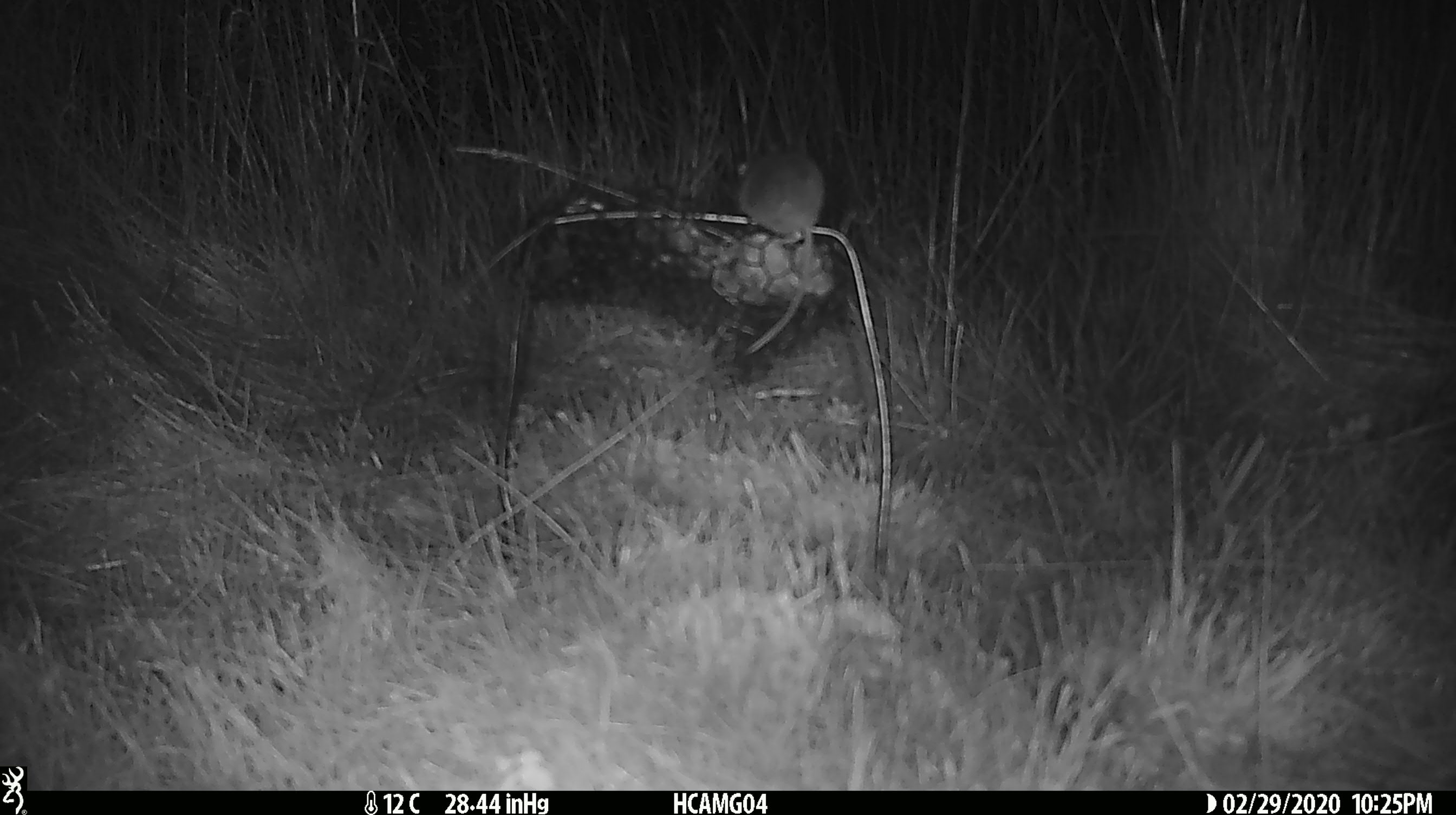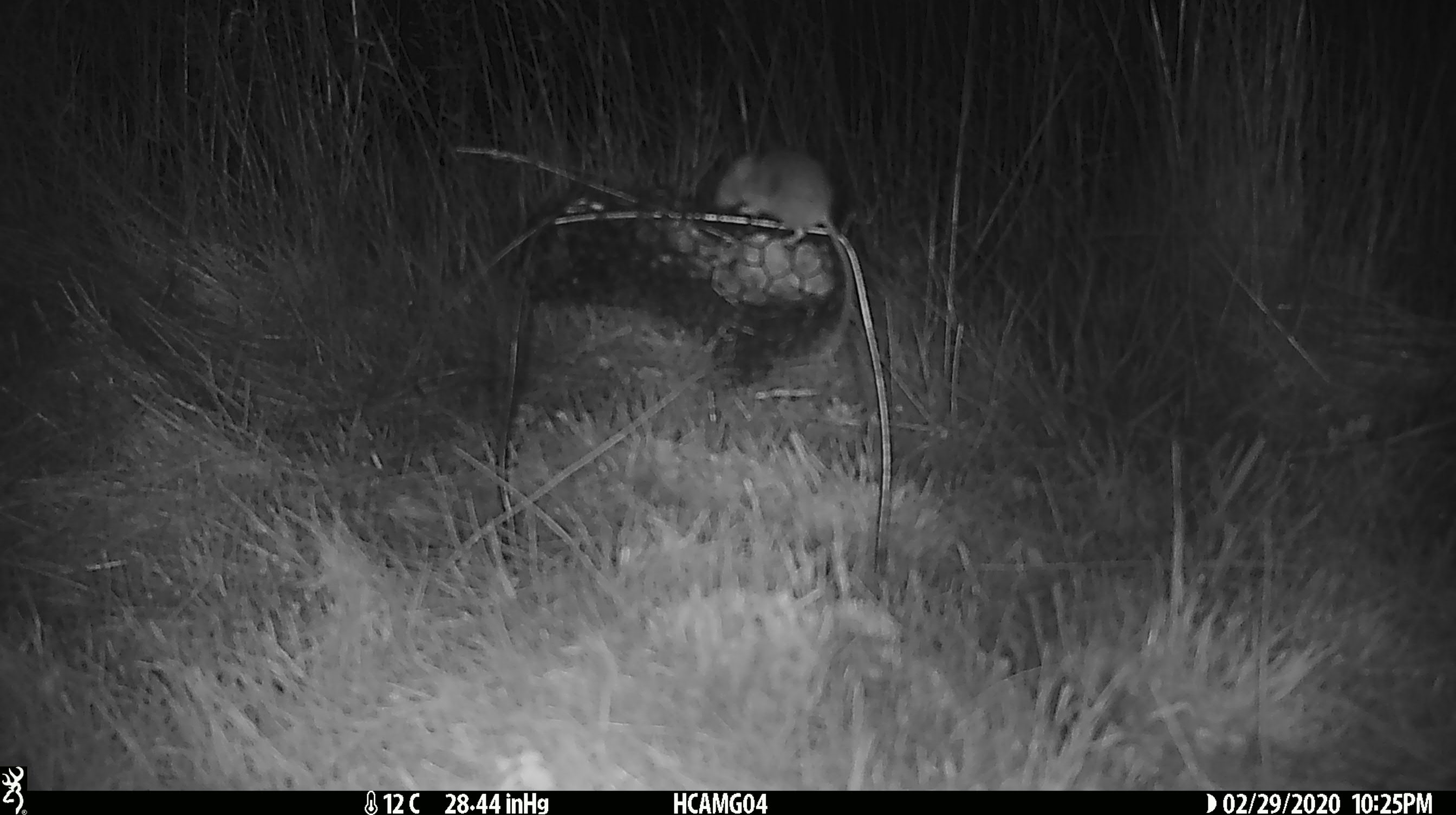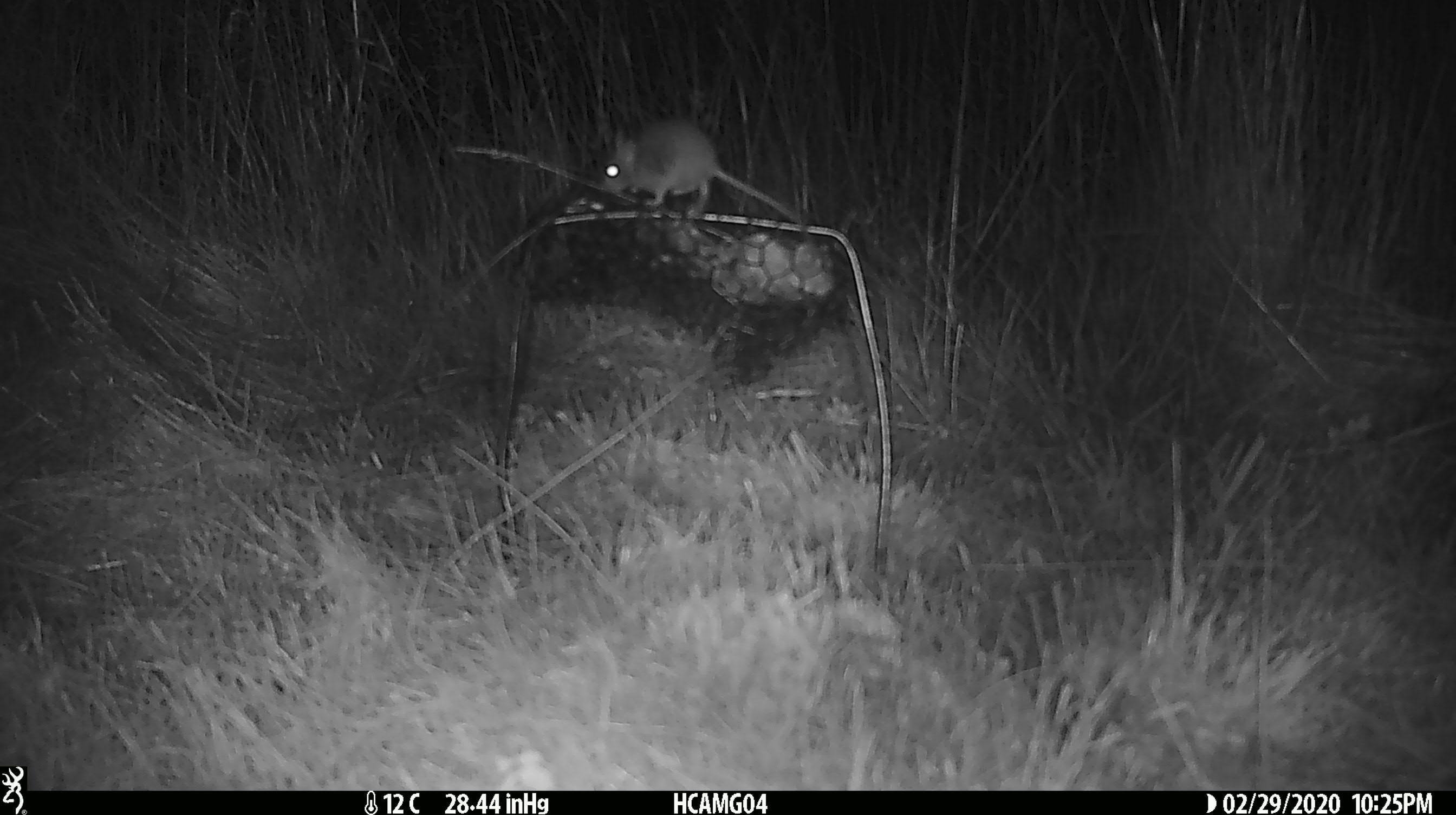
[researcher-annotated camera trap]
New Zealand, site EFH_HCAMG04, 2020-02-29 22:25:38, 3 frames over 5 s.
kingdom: Animalia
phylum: Chordata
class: Mammalia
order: Rodentia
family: Muridae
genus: Mus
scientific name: Mus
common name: mouse